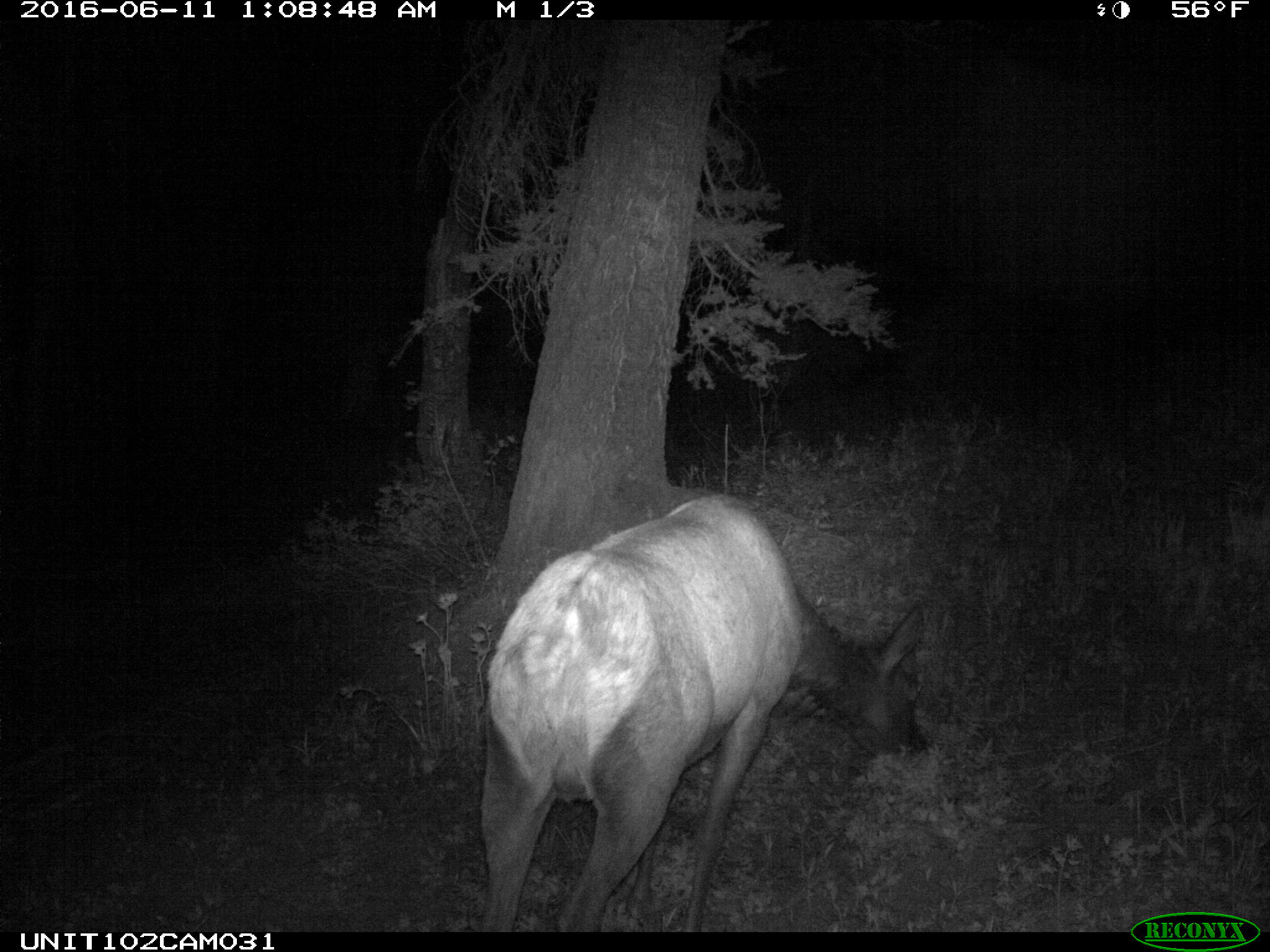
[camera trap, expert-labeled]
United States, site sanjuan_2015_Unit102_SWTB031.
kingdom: Animalia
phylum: Chordata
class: Mammalia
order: Artiodactyla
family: Cervidae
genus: Cervus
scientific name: Cervus elaphus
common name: red deer